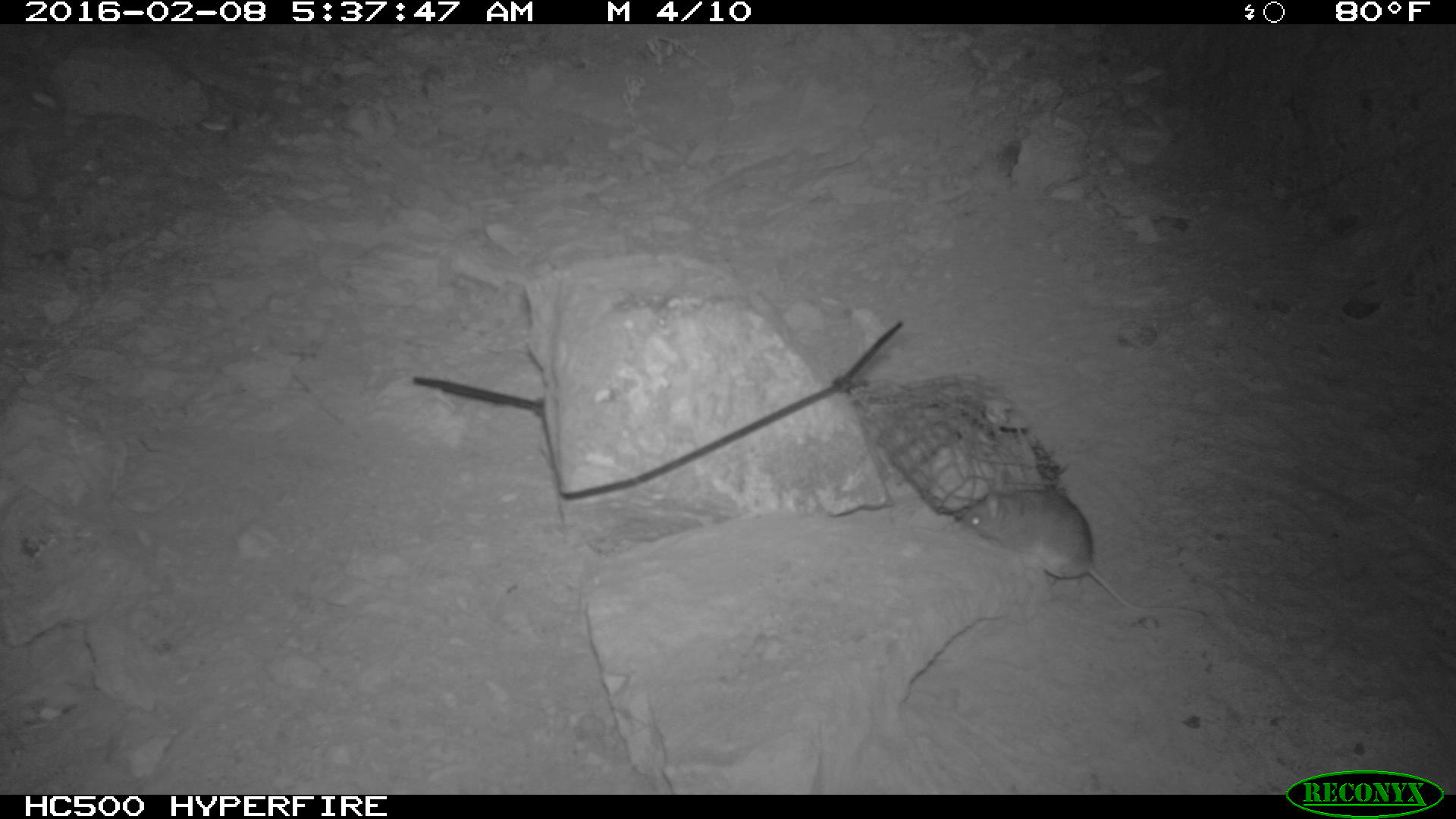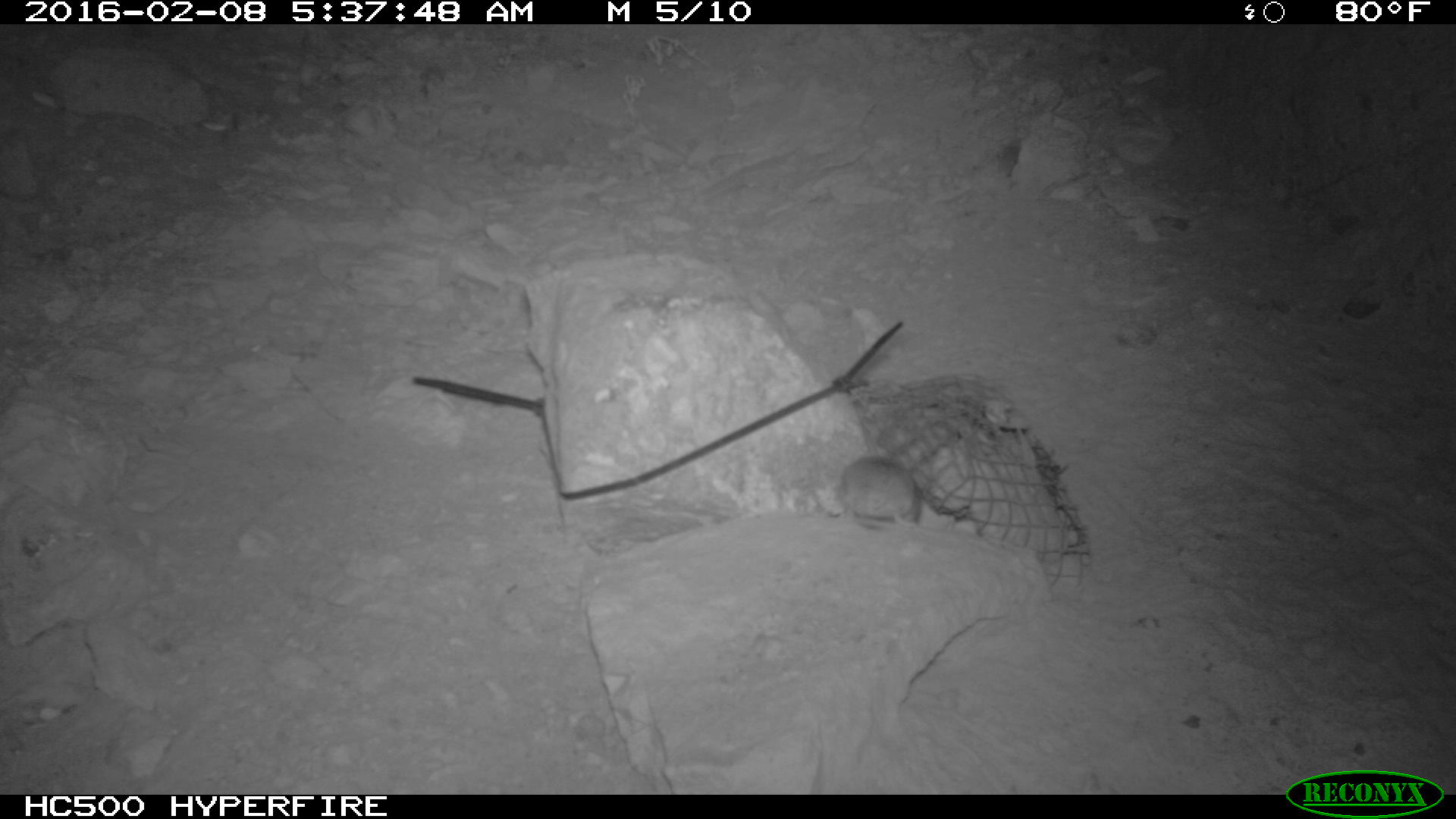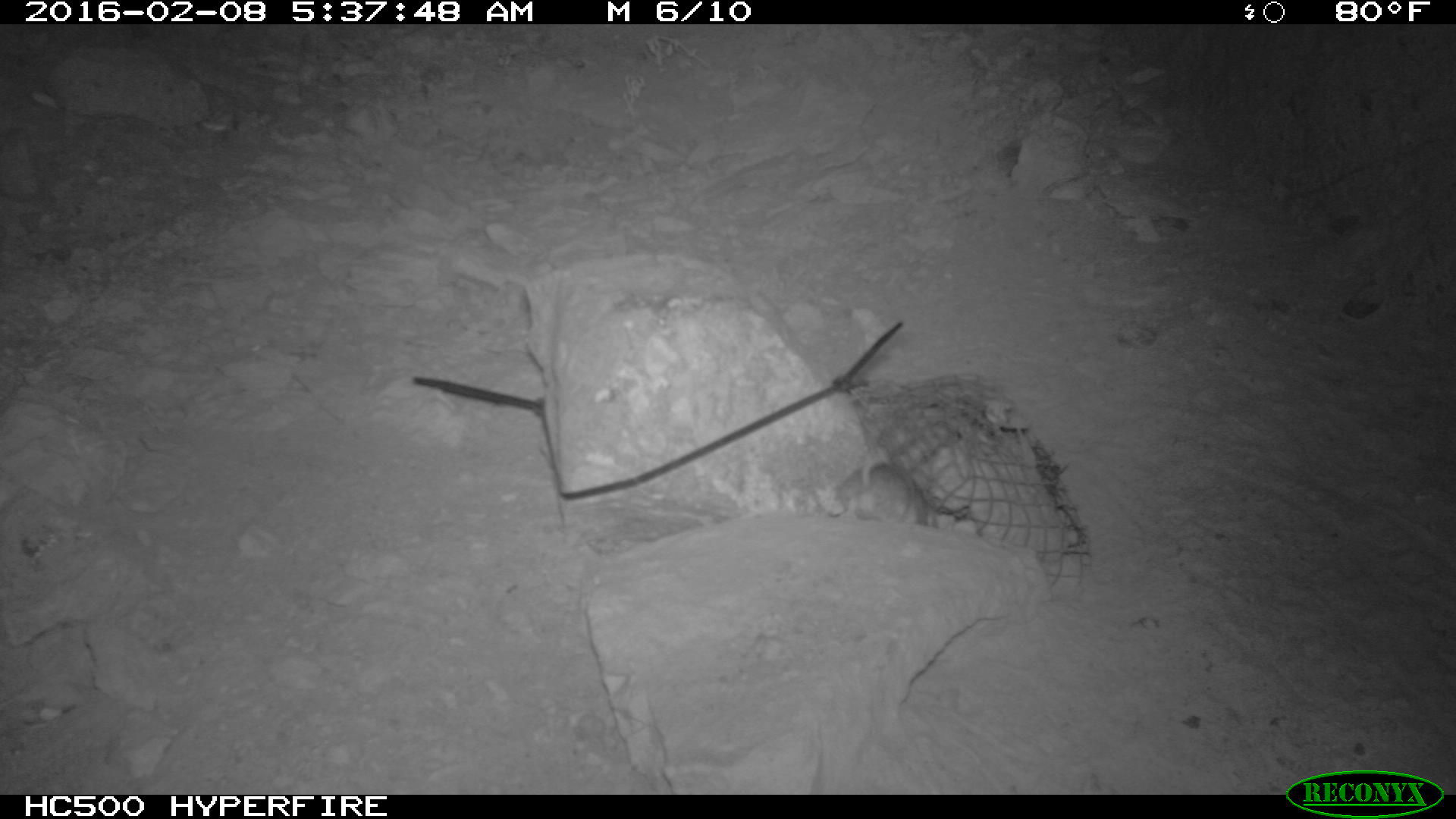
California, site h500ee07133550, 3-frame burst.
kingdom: Animalia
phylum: Chordata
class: Mammalia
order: Rodentia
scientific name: Rodentia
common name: rodent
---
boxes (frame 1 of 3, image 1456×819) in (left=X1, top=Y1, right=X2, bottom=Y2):
rodent: (left=963, top=474, right=1208, bottom=618)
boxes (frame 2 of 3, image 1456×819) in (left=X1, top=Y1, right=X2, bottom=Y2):
rodent: (left=841, top=448, right=946, bottom=533)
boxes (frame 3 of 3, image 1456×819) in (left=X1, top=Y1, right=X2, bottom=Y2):
rodent: (left=839, top=452, right=939, bottom=528)